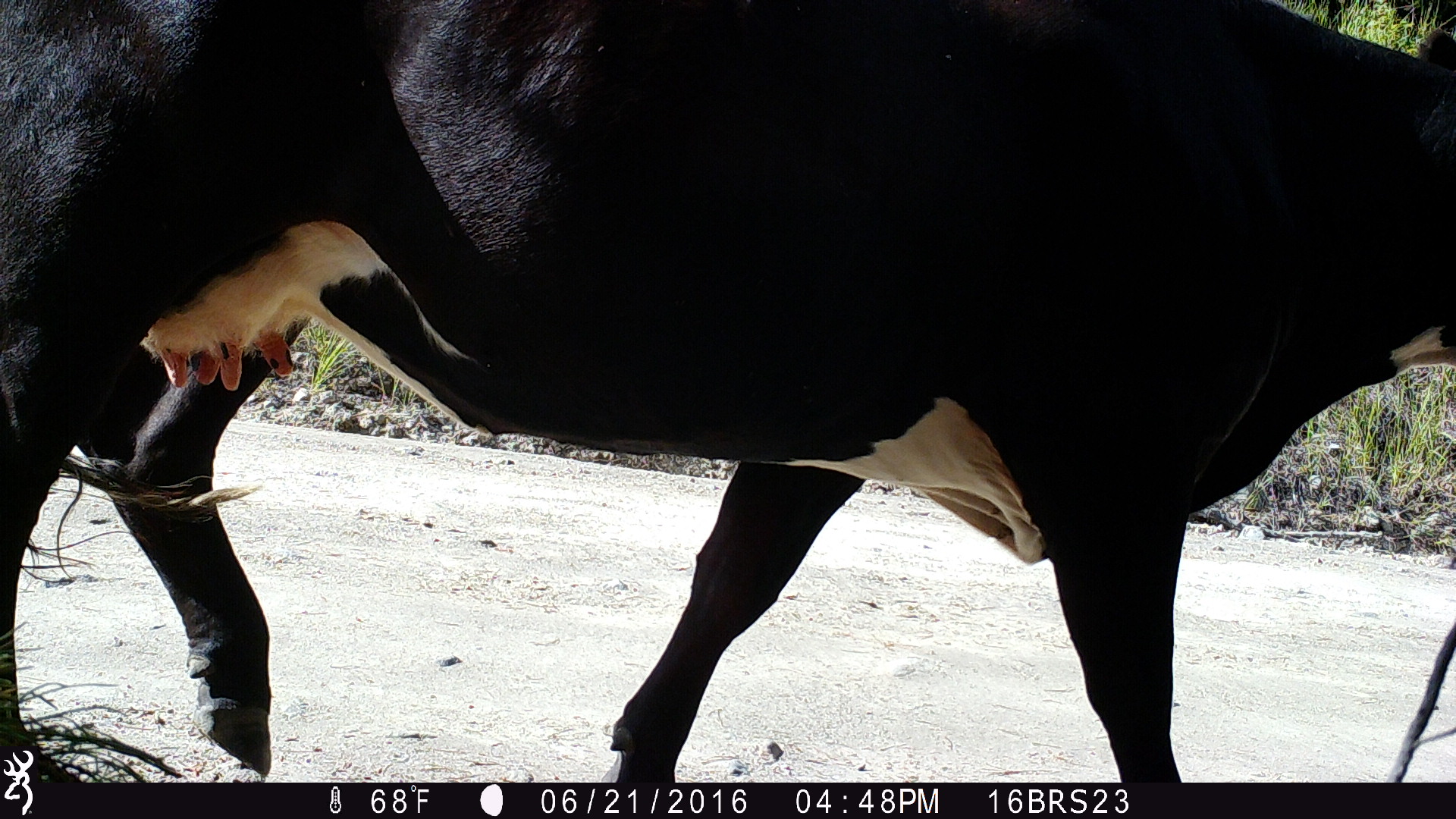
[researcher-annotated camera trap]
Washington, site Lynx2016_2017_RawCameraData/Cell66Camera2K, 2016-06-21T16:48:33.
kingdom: Animalia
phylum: Chordata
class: Mammalia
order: Artiodactyla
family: Bovidae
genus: Bos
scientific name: Bos taurus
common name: domestic cattle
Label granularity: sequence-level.